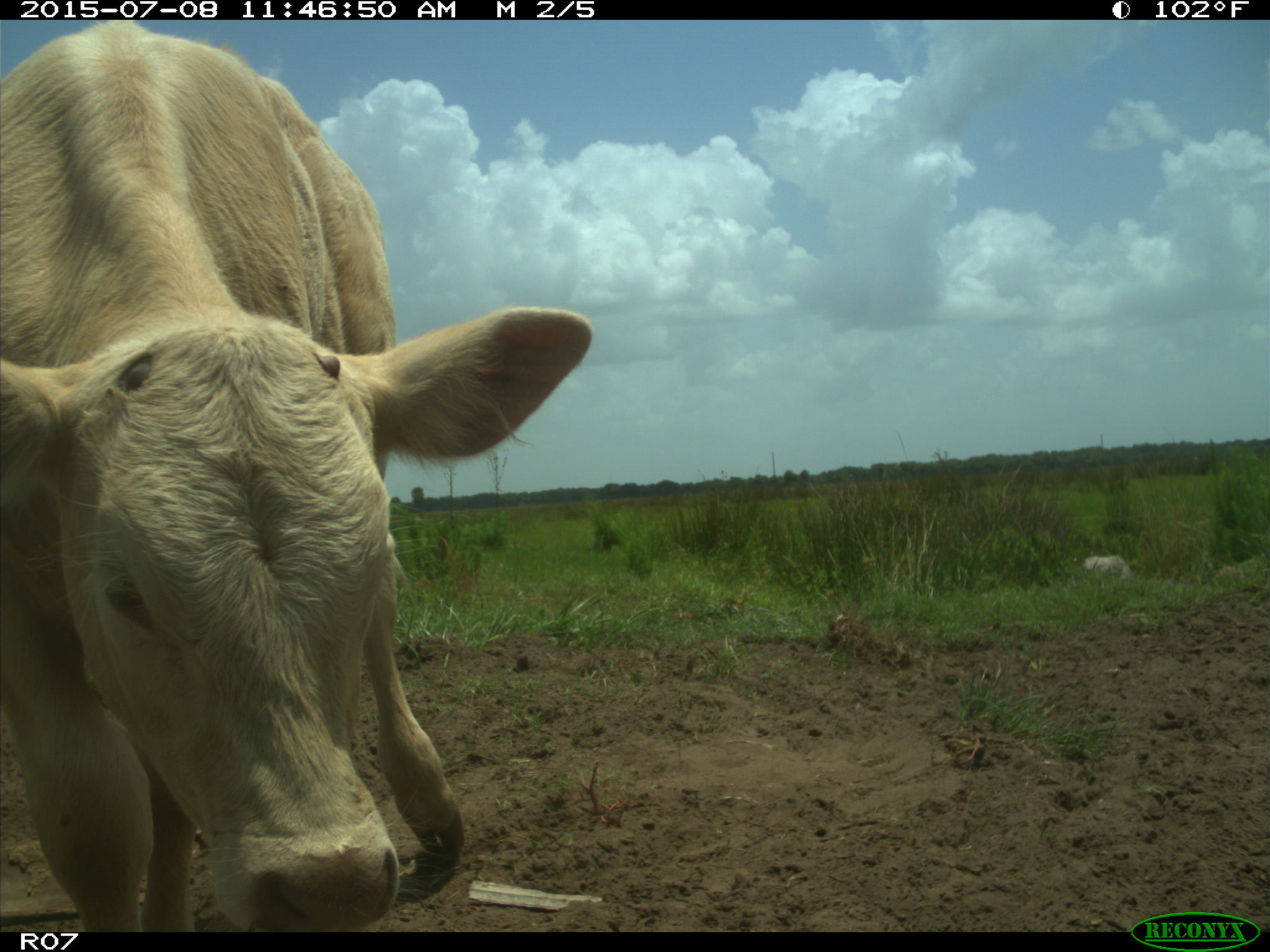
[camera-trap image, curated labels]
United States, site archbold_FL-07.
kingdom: Animalia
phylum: Chordata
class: Mammalia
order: Artiodactyla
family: Bovidae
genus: Bos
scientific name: Bos taurus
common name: domestic cow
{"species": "Bos taurus (domestic cow)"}